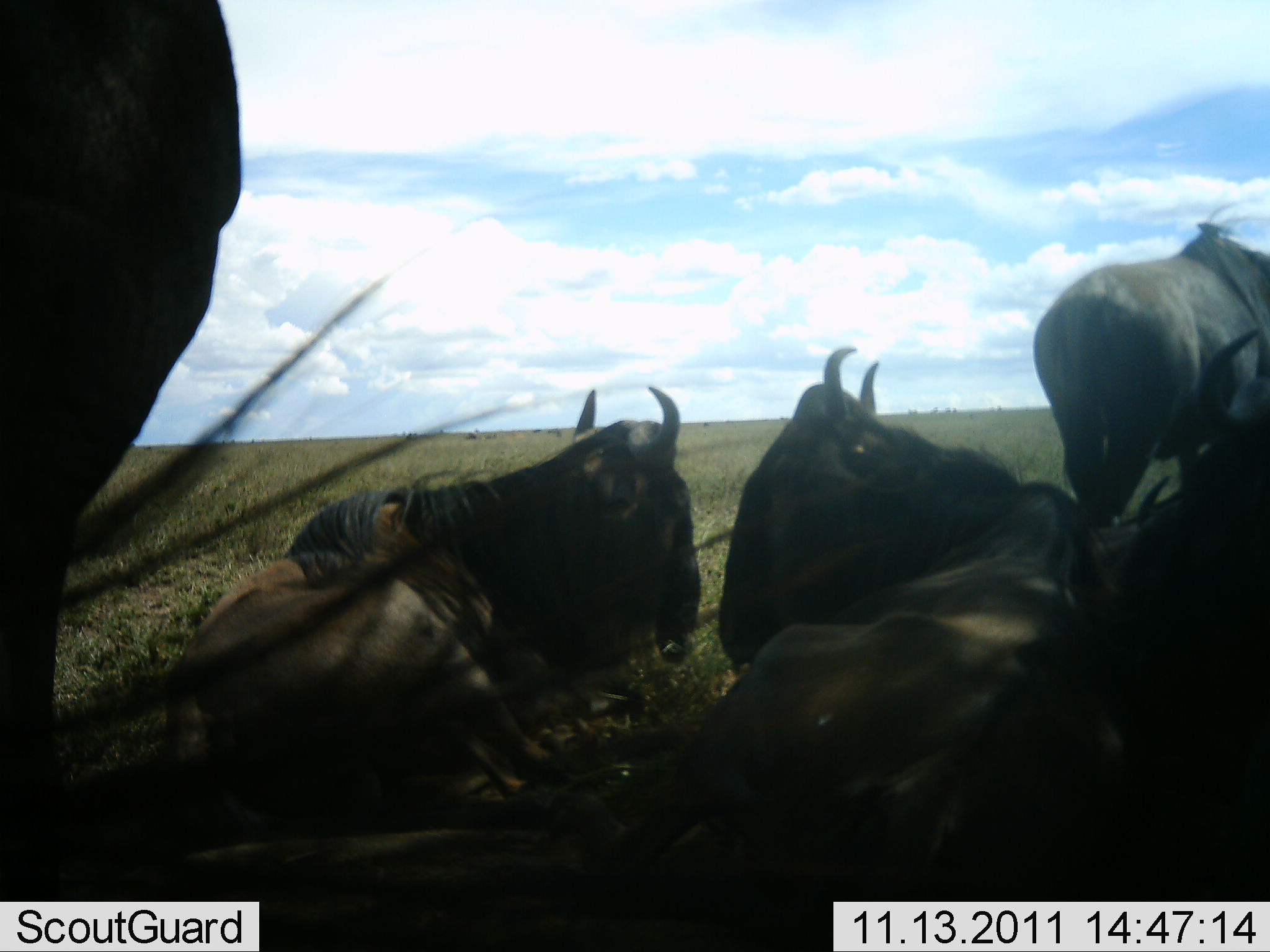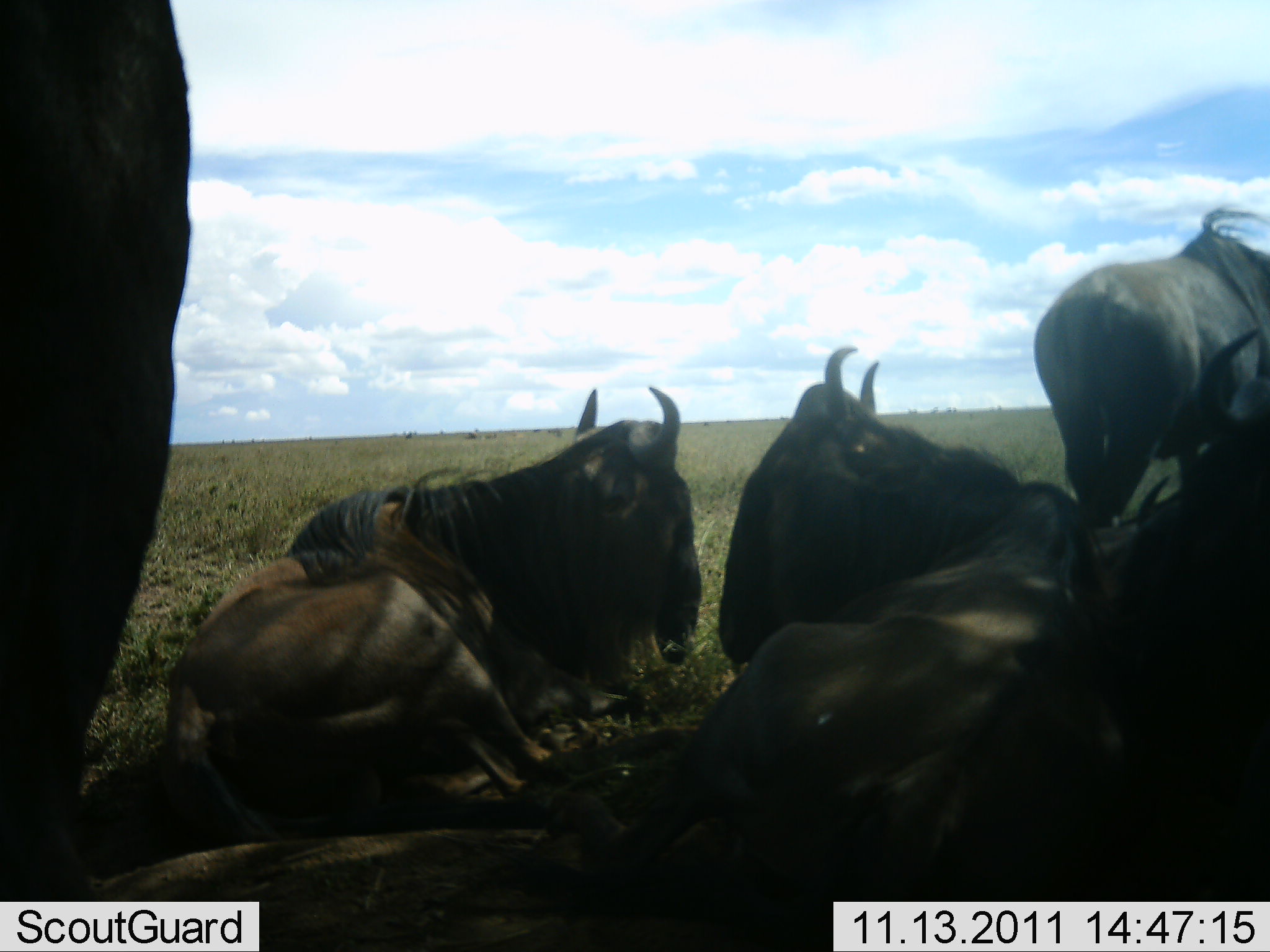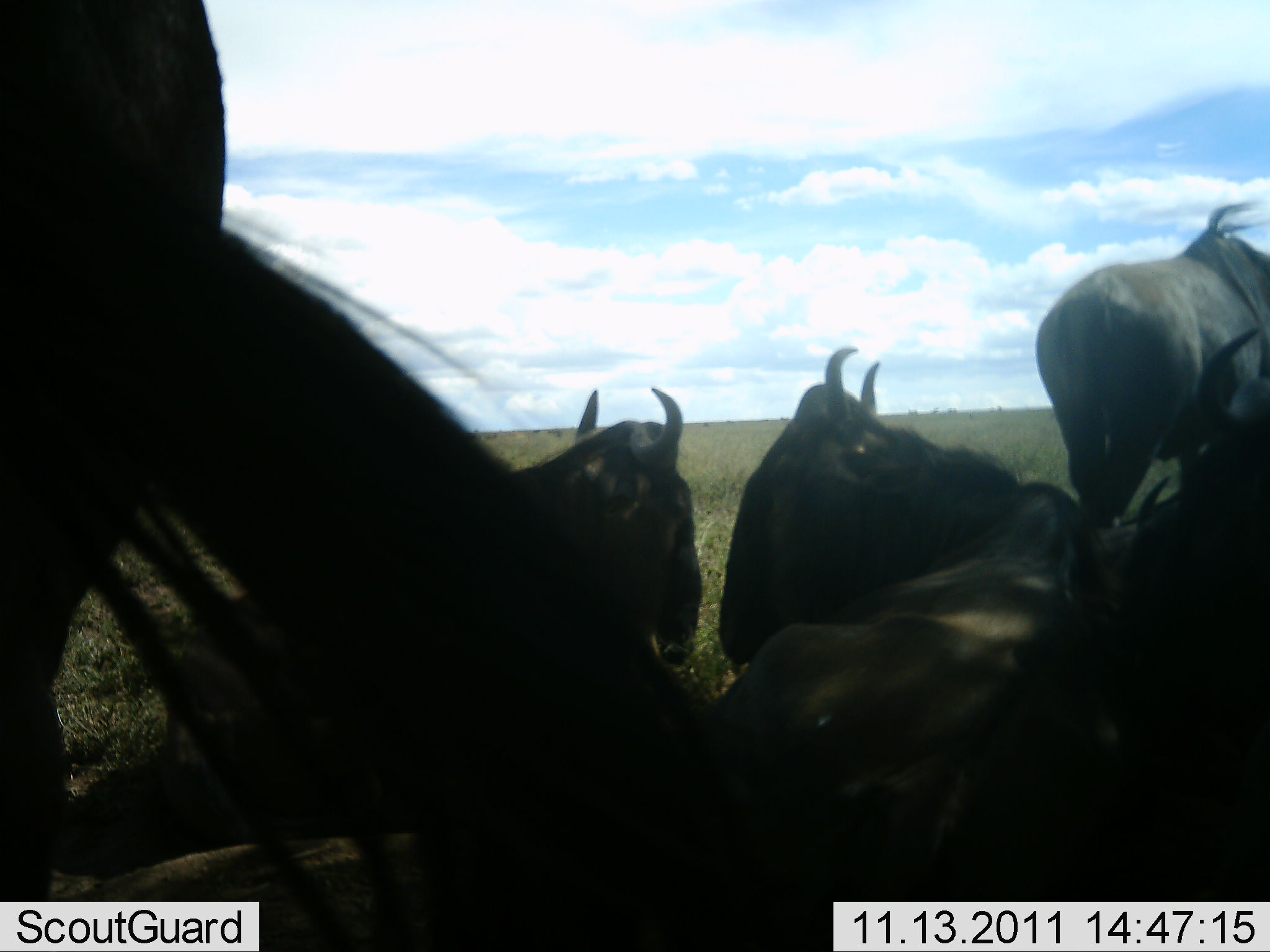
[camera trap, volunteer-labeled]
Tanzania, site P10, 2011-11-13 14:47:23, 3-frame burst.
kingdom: Animalia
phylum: Chordata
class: Mammalia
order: Artiodactyla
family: Bovidae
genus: Connochaetes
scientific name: Connochaetes taurinus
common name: blue wildebeest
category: wildebeest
Wildebeest (blue wildebeest) (Connochaetes taurinus), count 5. Behavior (volunteer vote fractions): standing 58%, resting 100%, moving 0%, interacting 0%. Young present (vote fraction): 0%. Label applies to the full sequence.